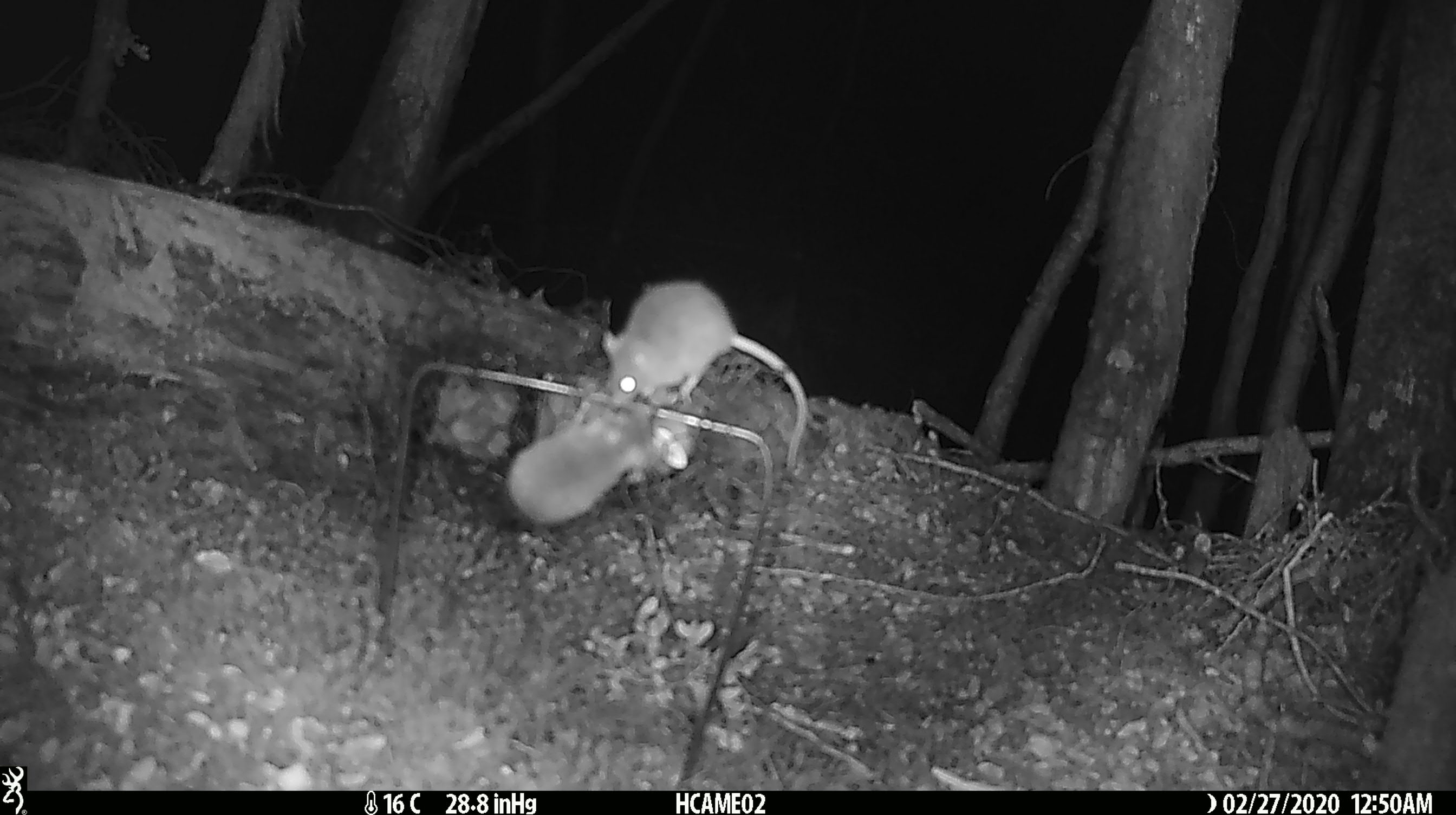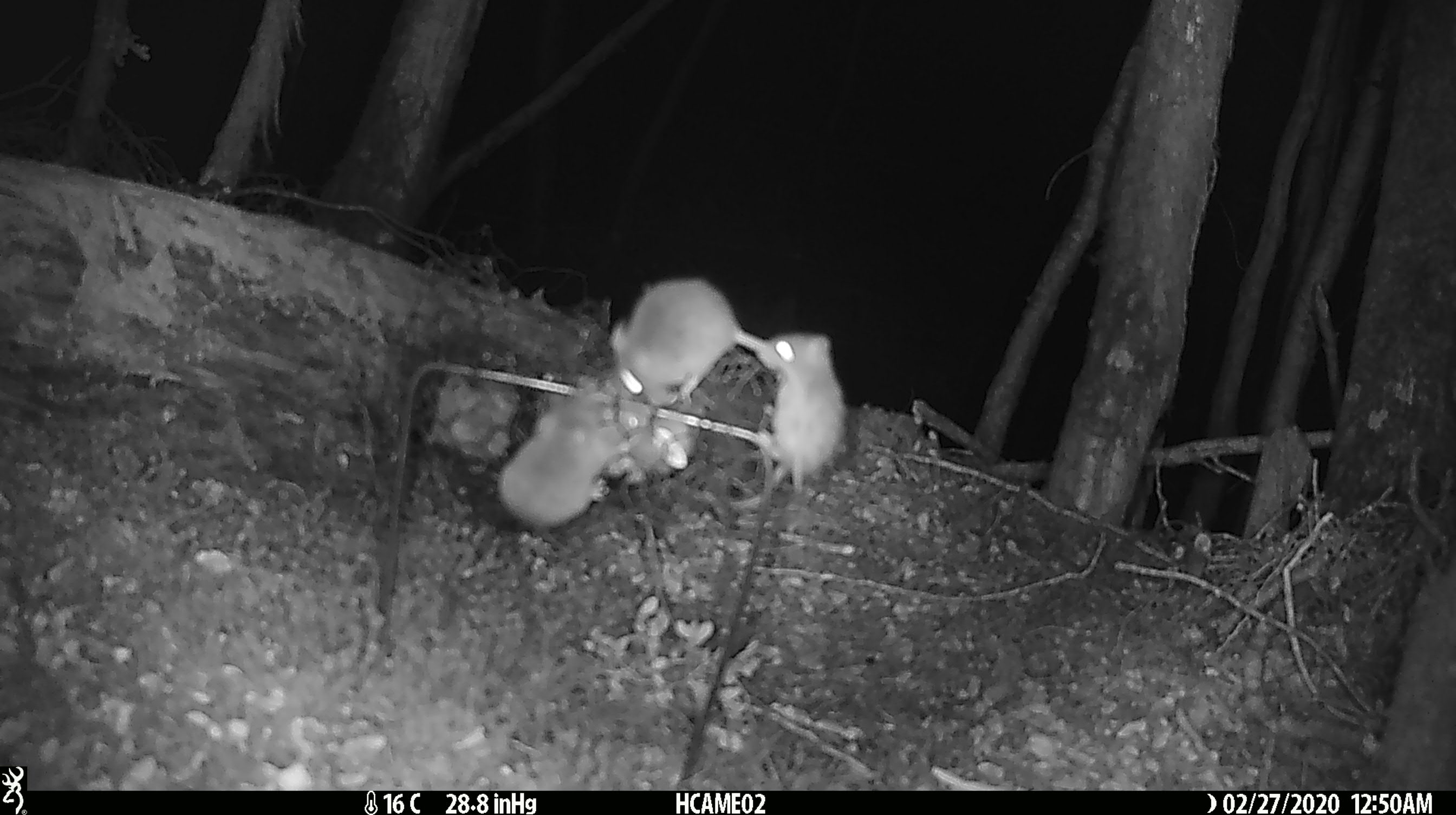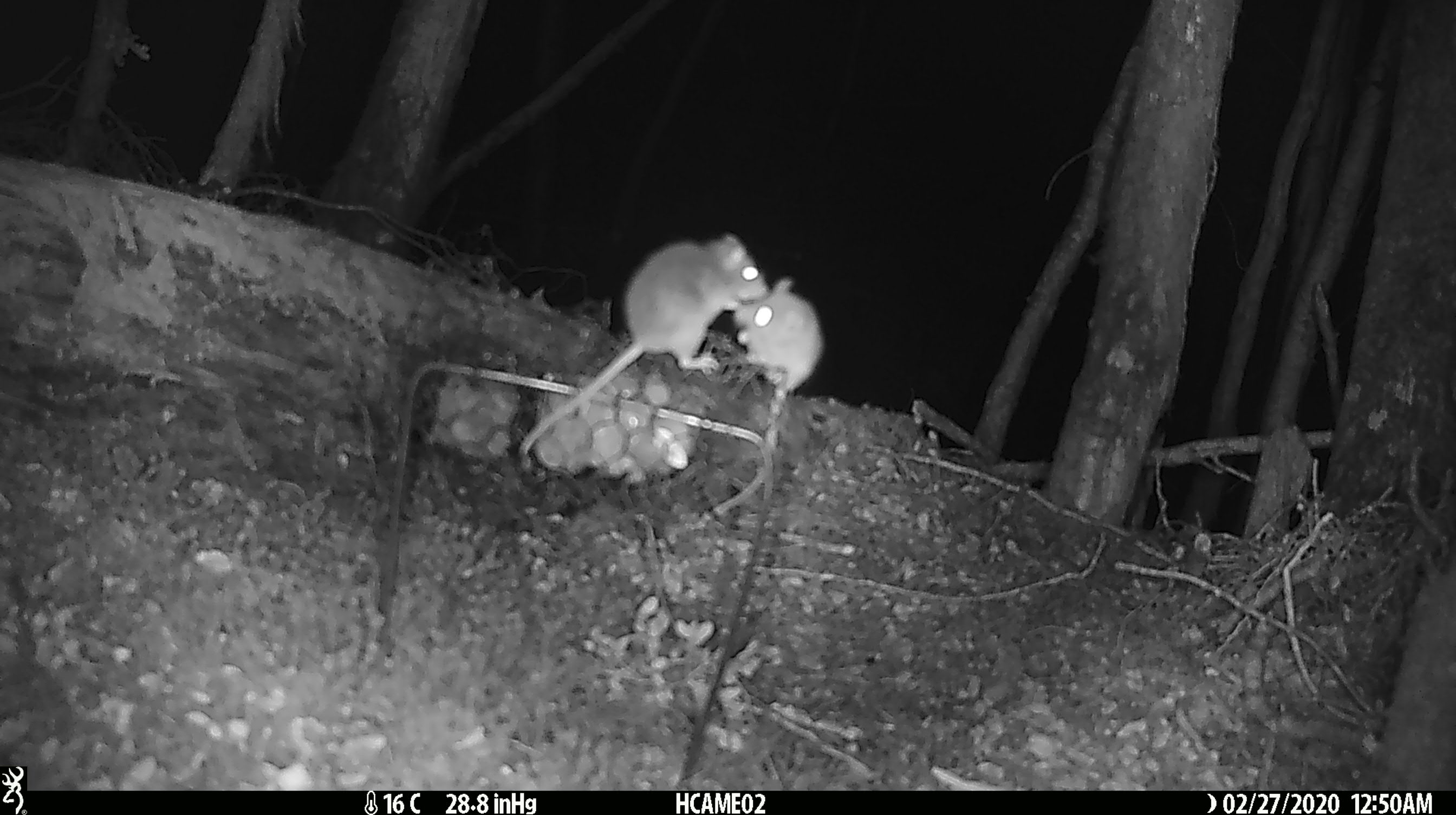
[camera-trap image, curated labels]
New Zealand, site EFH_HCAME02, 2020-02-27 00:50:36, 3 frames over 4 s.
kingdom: Animalia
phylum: Chordata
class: Mammalia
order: Rodentia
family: Muridae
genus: Mus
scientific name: Mus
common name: mouse